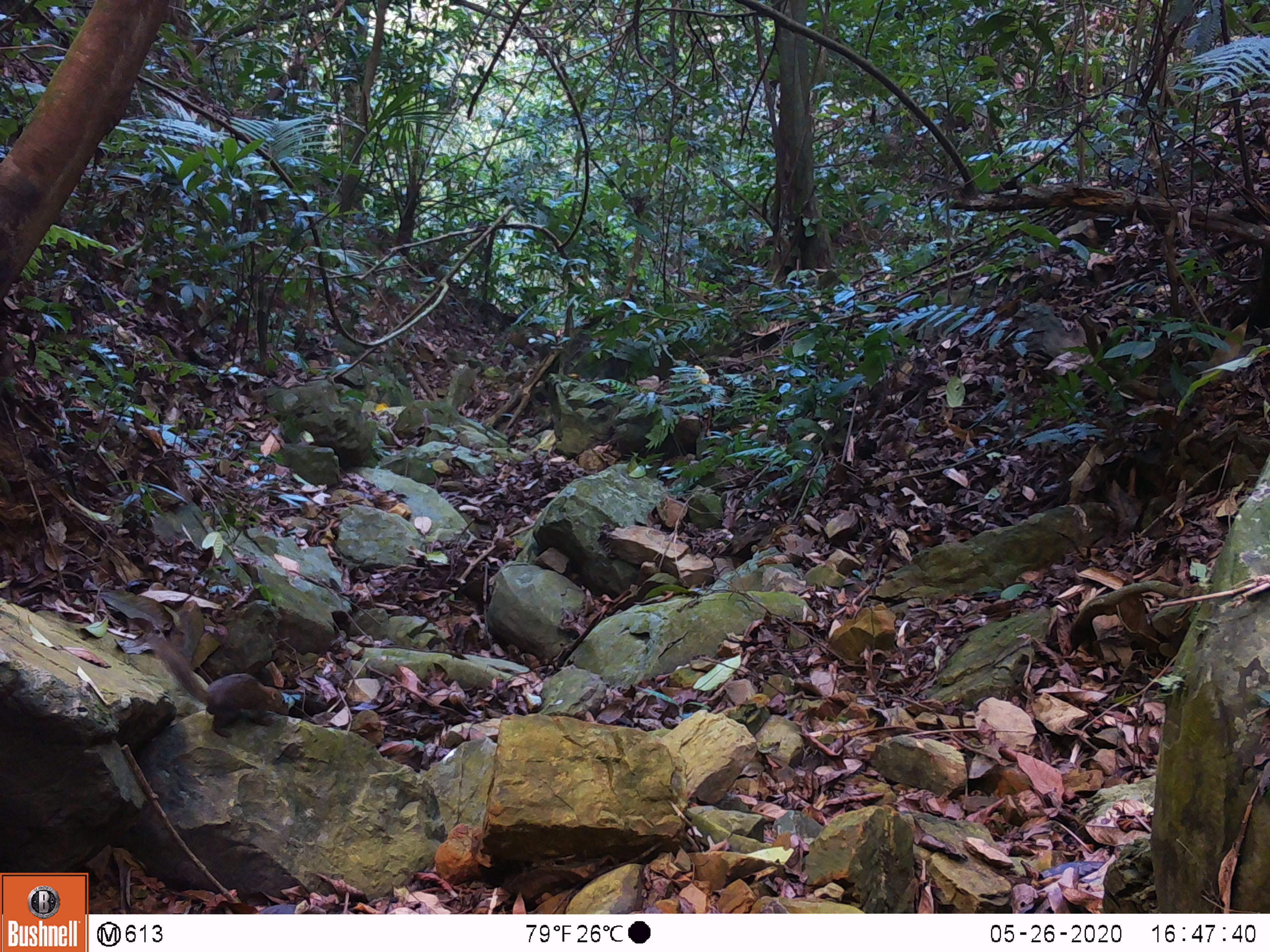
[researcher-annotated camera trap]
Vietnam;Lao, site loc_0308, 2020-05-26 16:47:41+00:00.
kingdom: Animalia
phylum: Chordata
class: Mammalia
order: Scandentia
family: Tupaiidae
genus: Tupaia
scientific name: Tupaia belangeri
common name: northern treeshrew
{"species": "northern treeshrew (Tupaia belangeri)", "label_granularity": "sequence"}